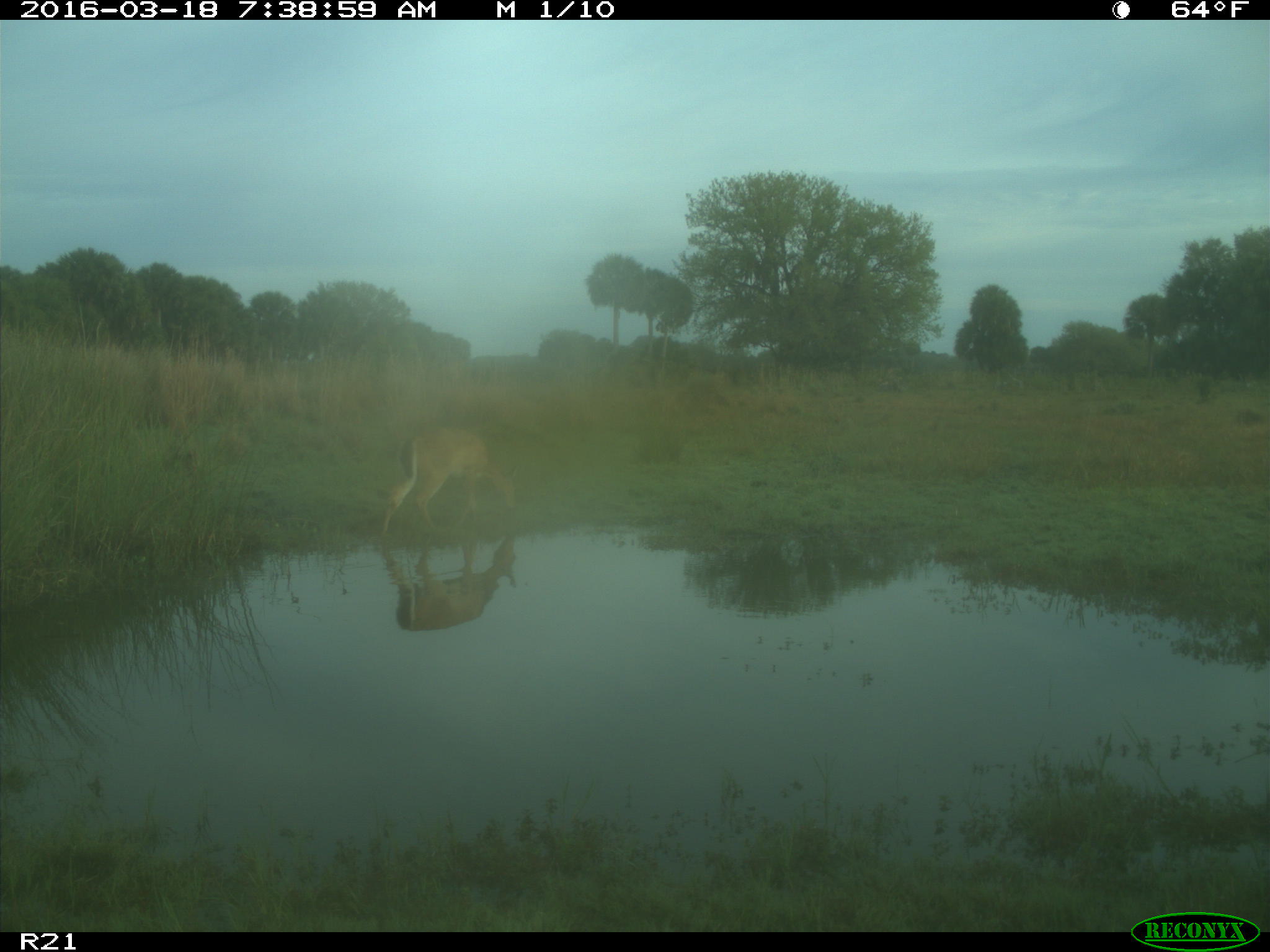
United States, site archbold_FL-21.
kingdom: Animalia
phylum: Chordata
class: Mammalia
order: Artiodactyla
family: Cervidae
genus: Odocoileus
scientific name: Odocoileus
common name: deer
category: unidentified deer